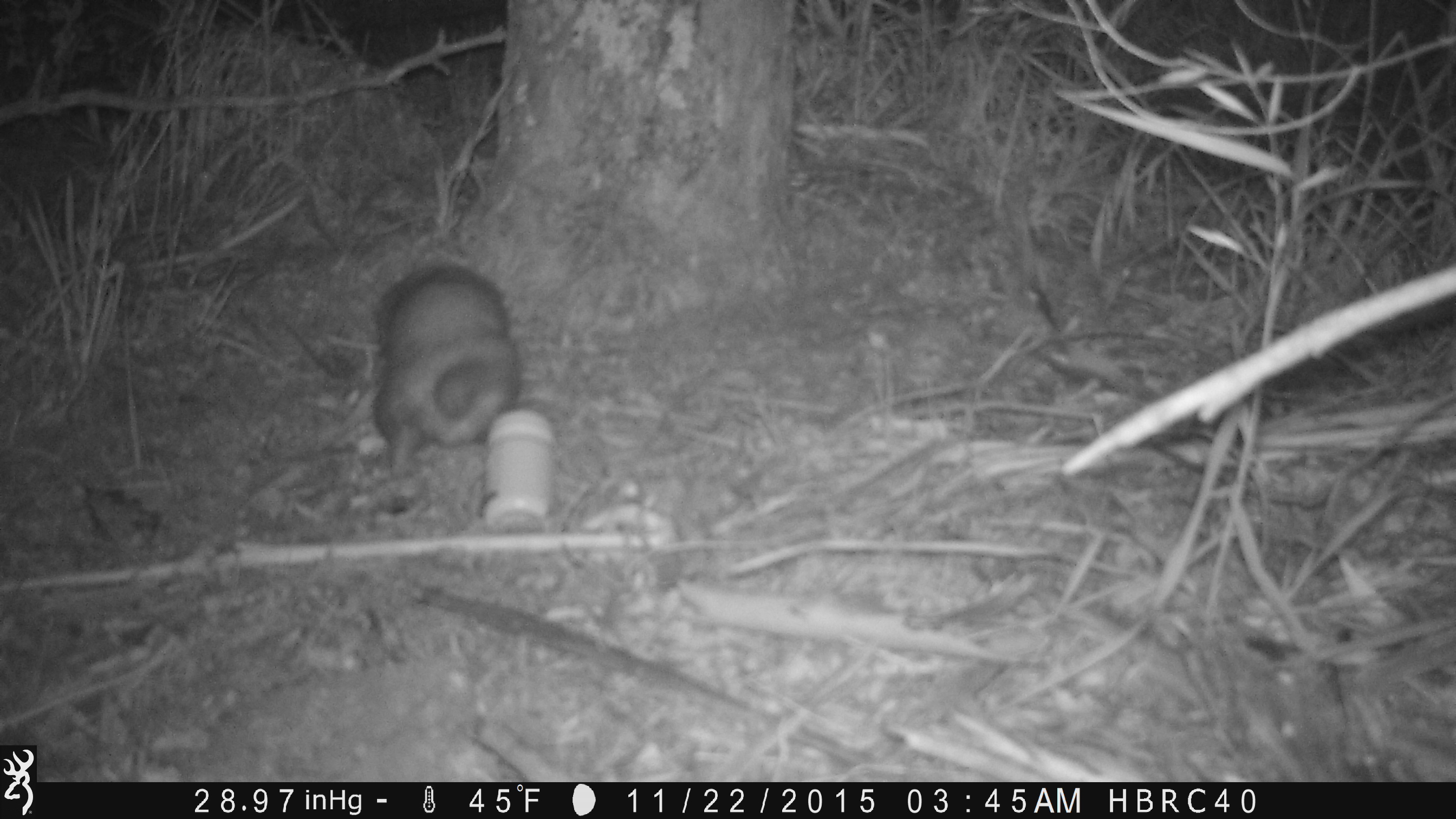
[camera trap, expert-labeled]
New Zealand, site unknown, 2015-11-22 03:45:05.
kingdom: Animalia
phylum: Chordata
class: Mammalia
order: Carnivora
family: Mustelidae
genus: Mustela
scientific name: Mustela furo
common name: ferret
Ferret (Mustela furo).